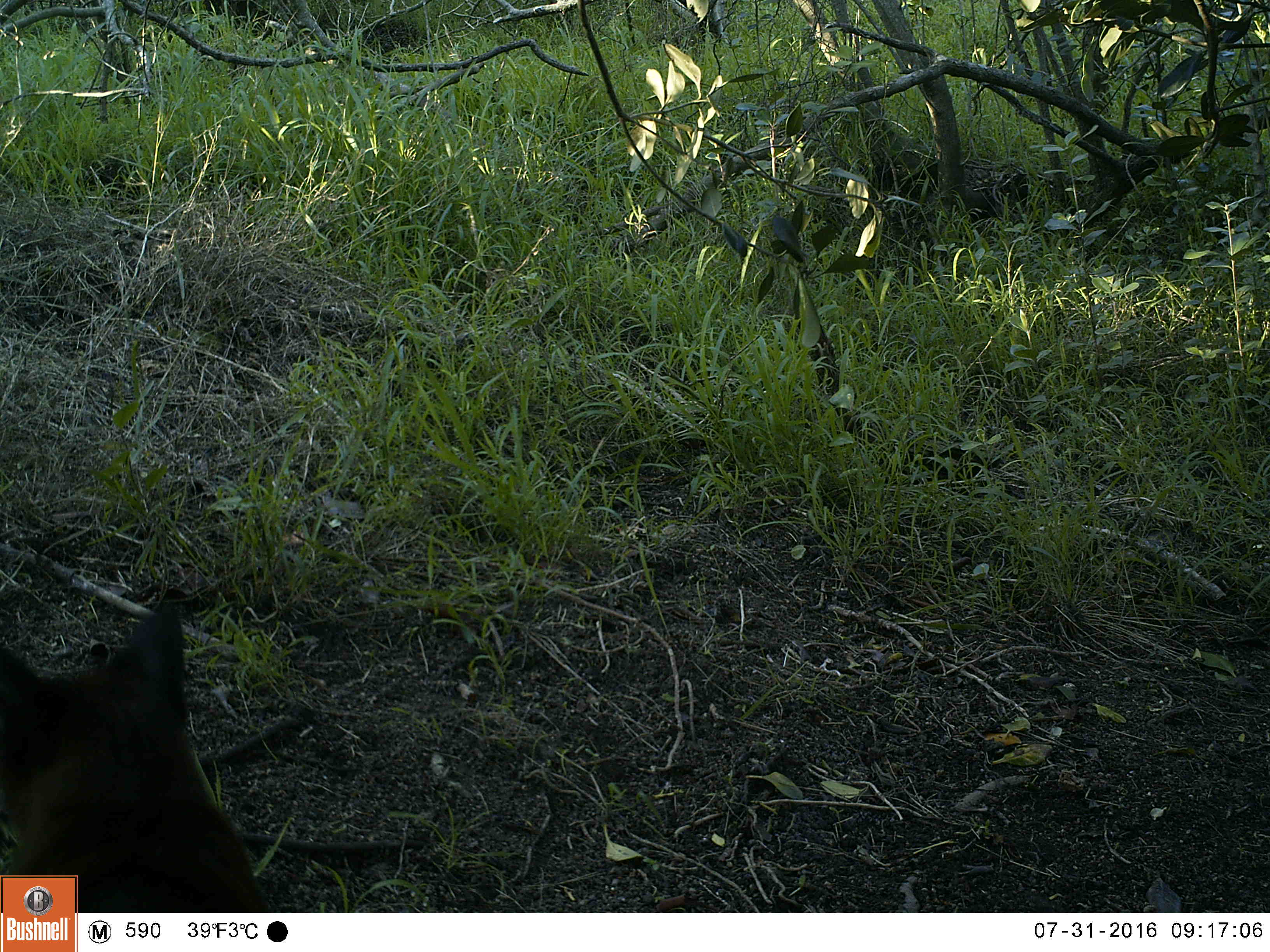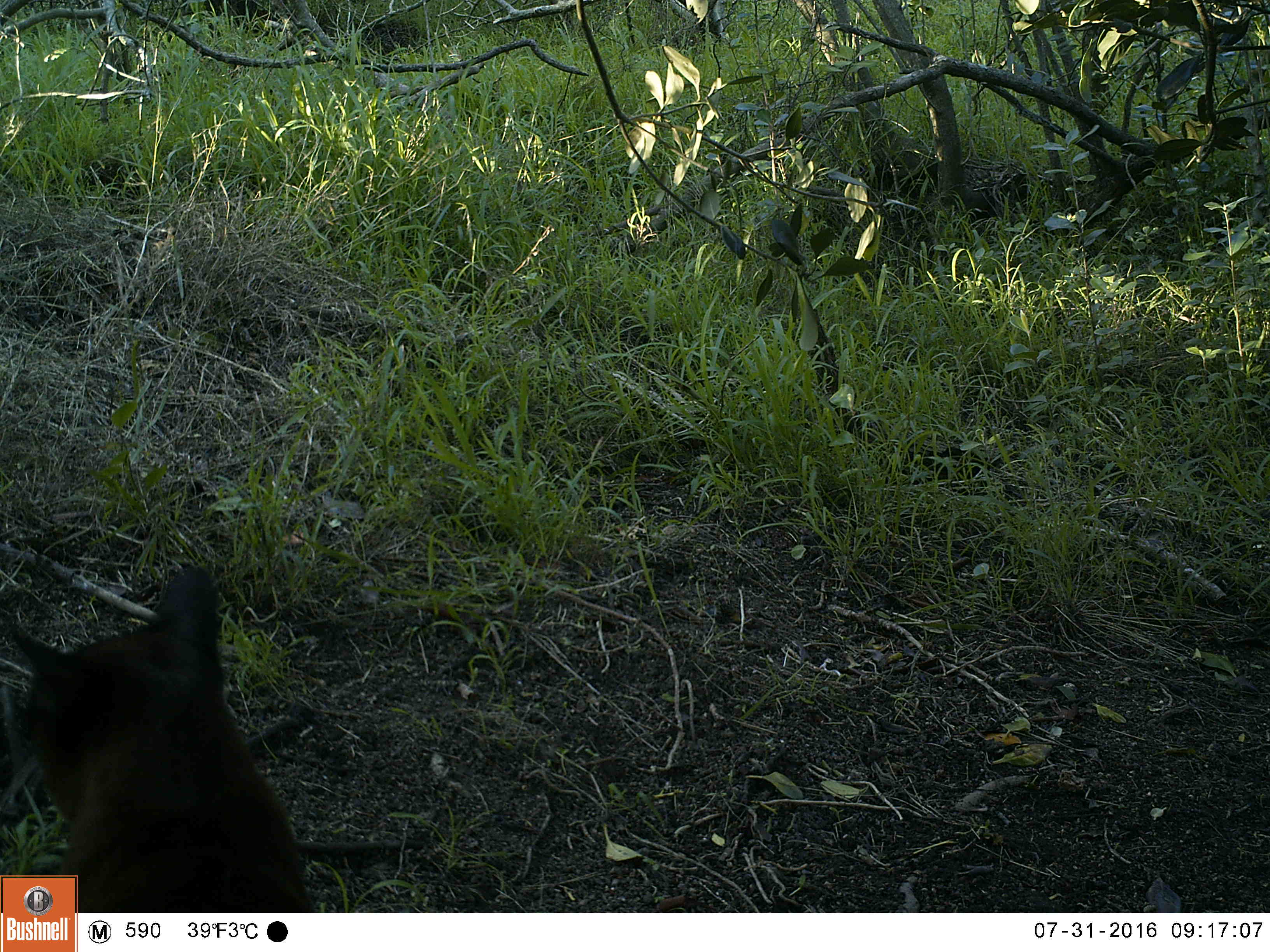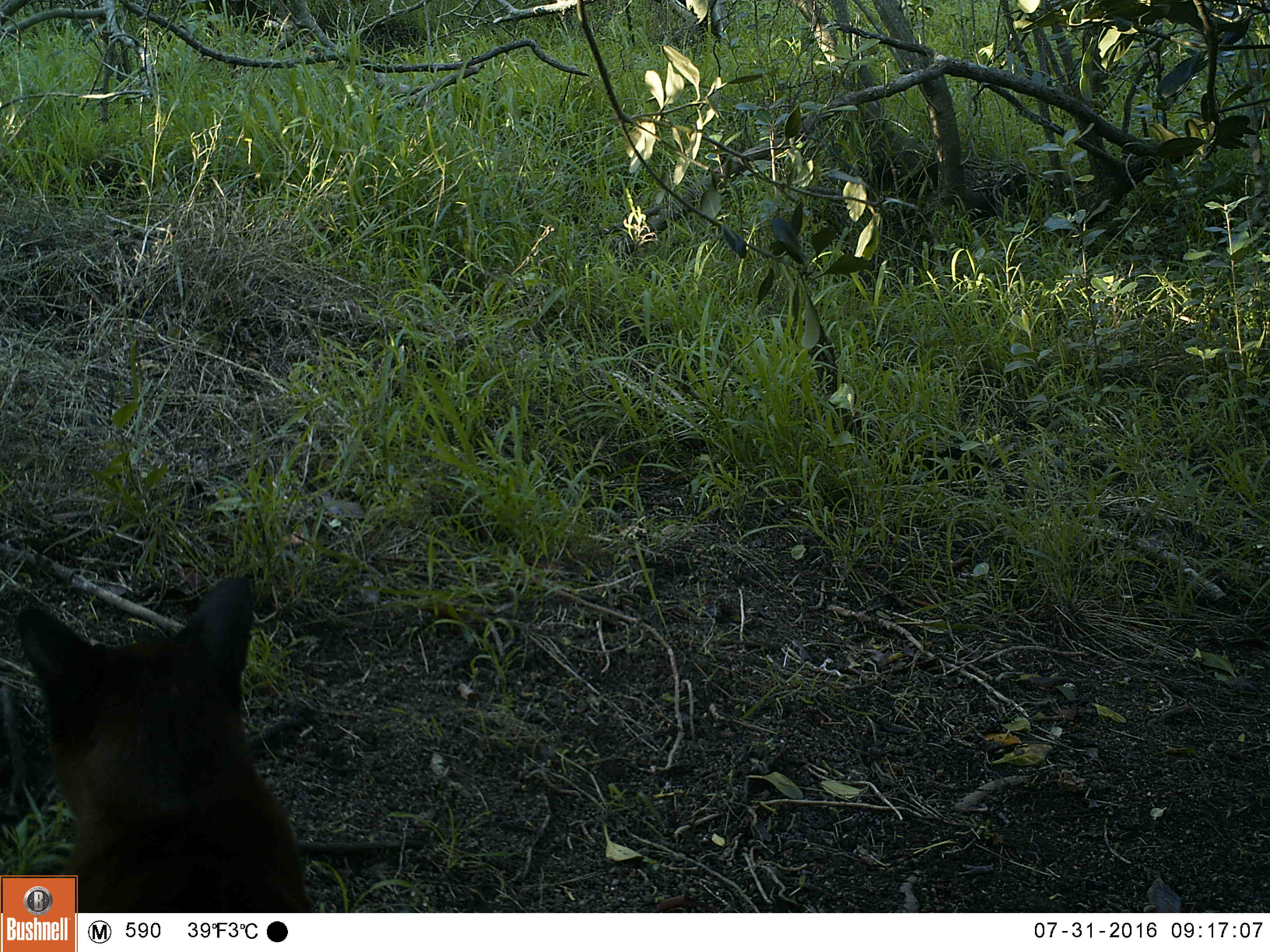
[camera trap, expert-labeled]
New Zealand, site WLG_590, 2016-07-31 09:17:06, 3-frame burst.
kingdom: Animalia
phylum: Chordata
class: Mammalia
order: Carnivora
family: Felidae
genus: Felis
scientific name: Felis catus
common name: domestic cat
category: cat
Cat (domestic cat) (Felis catus).